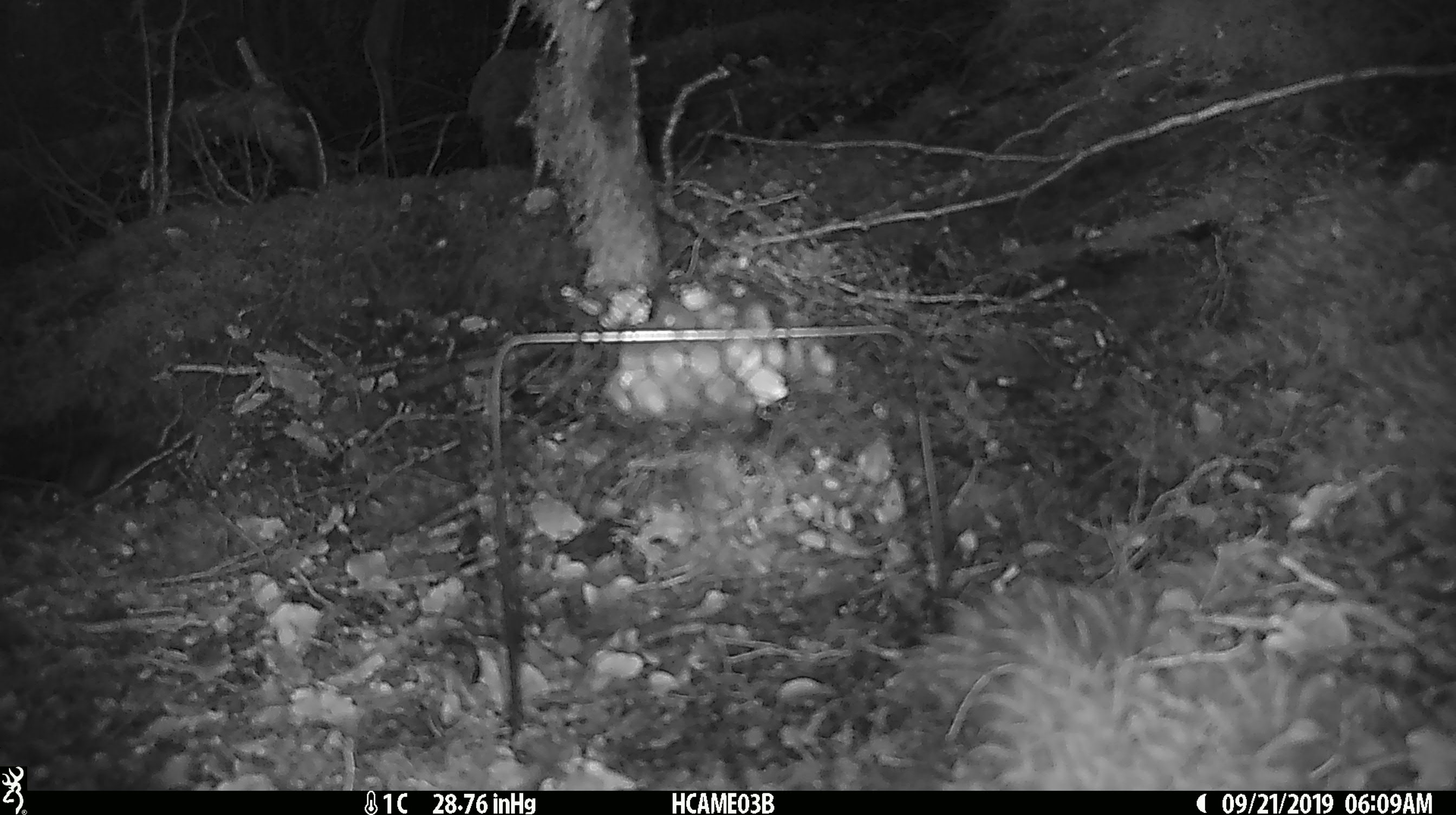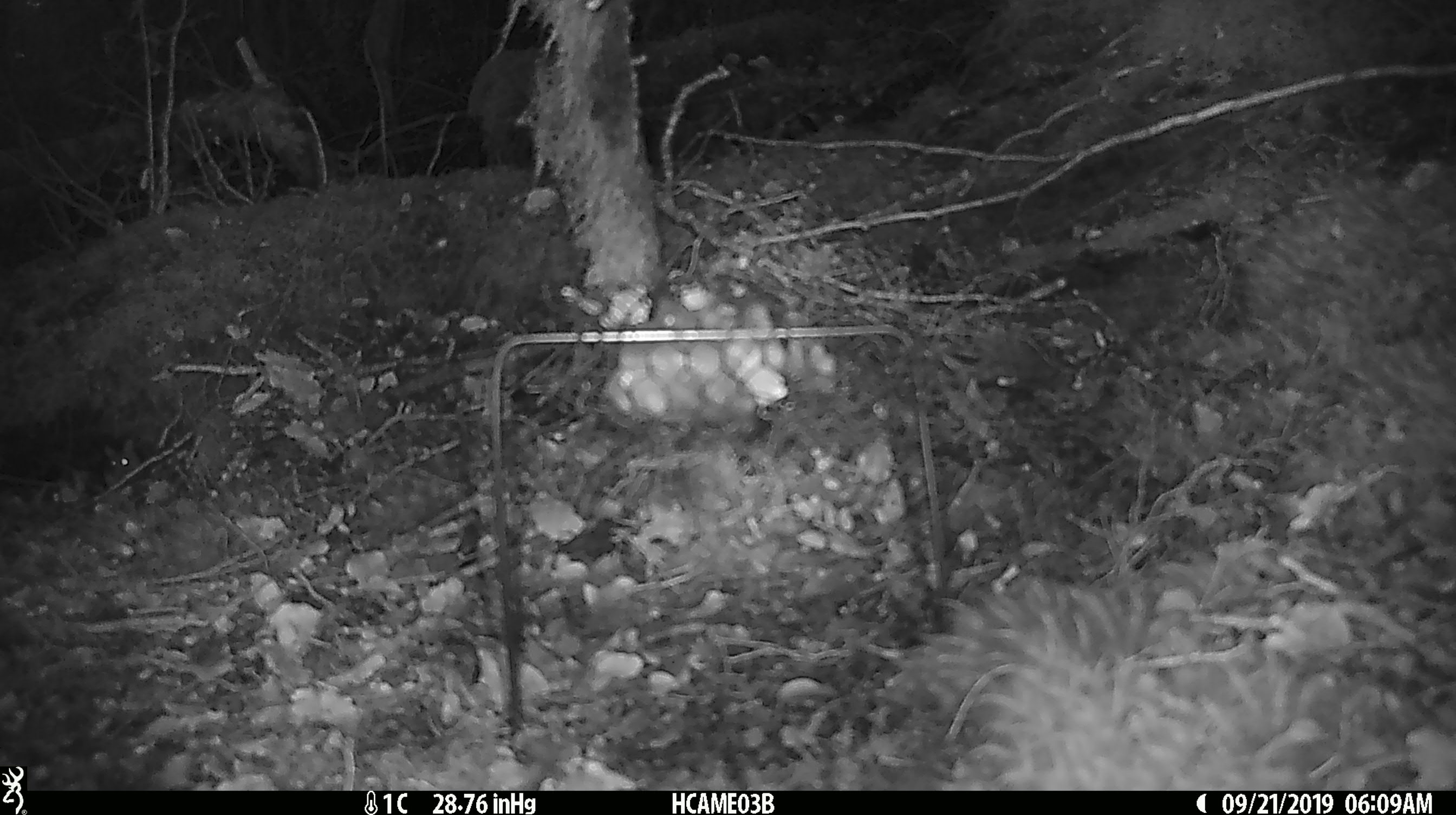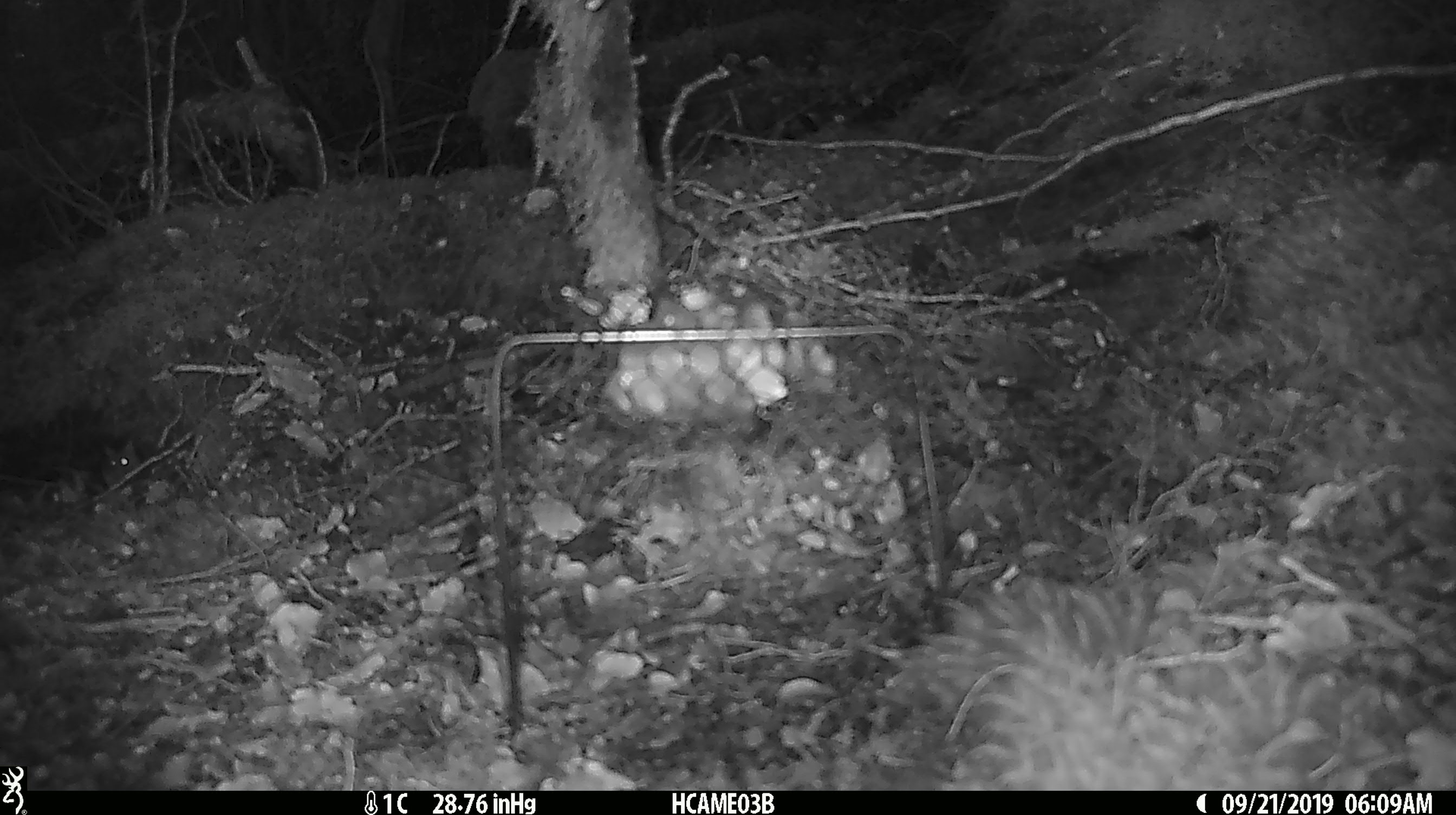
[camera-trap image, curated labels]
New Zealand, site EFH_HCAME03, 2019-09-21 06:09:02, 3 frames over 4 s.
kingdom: Animalia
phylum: Chordata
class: Mammalia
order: Rodentia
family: Muridae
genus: Mus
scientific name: Mus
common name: mouse